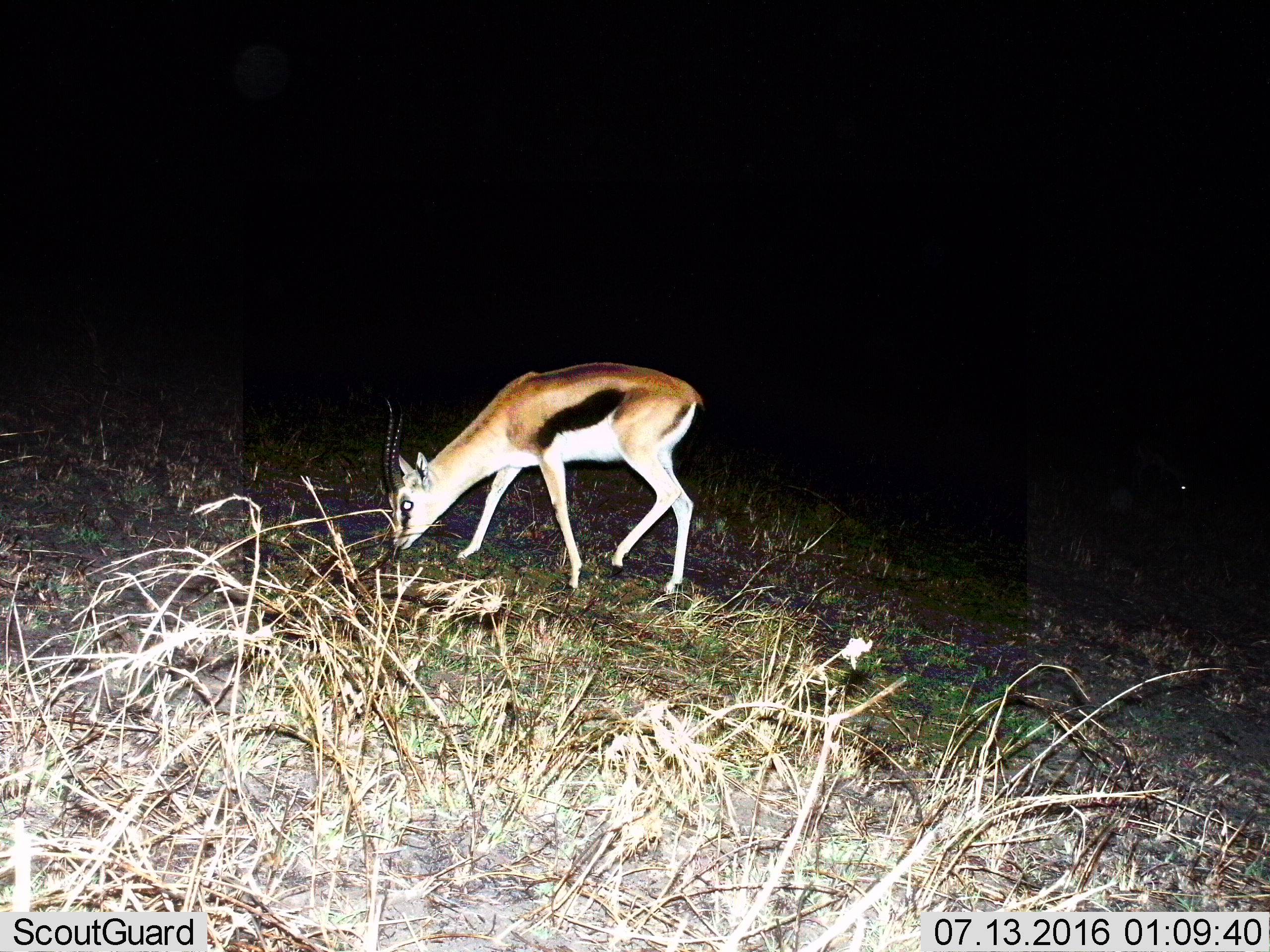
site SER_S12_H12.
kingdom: Animalia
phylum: Chordata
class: Mammalia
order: Artiodactyla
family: Bovidae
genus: Eudorcas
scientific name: Eudorcas thomsonii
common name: thomson's gazelle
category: gazellethomsons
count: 1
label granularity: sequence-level